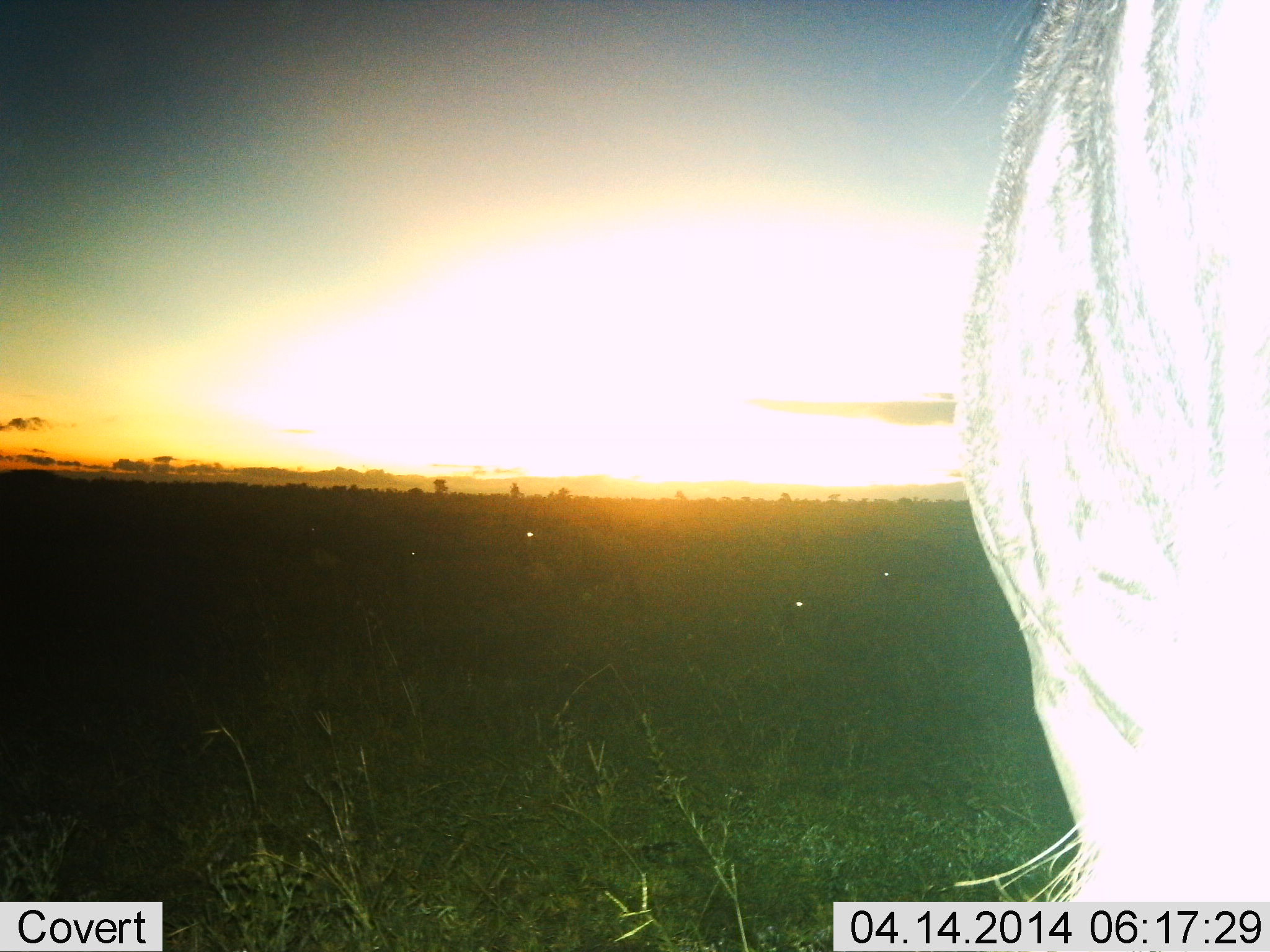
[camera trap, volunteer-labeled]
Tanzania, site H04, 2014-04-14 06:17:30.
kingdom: Animalia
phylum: Chordata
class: Mammalia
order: Artiodactyla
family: Bovidae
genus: Connochaetes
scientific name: Connochaetes taurinus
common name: blue wildebeest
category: wildebeest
Wildebeest (blue wildebeest) (Connochaetes taurinus), count 1. Behavior (volunteer vote fractions): standing 80%, resting 7%, moving 13%, interacting 0%. Young present (vote fraction): 0%. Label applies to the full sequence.